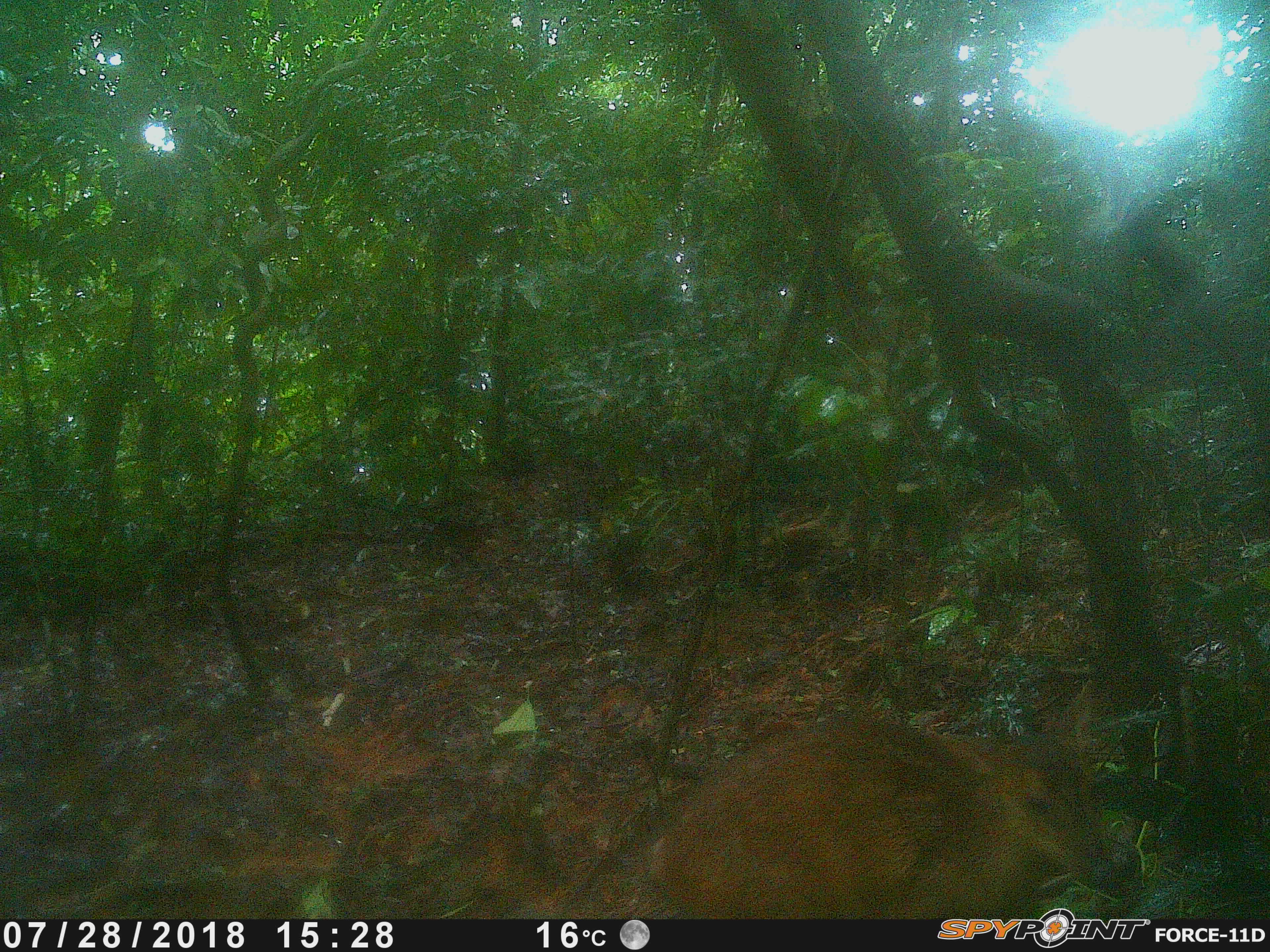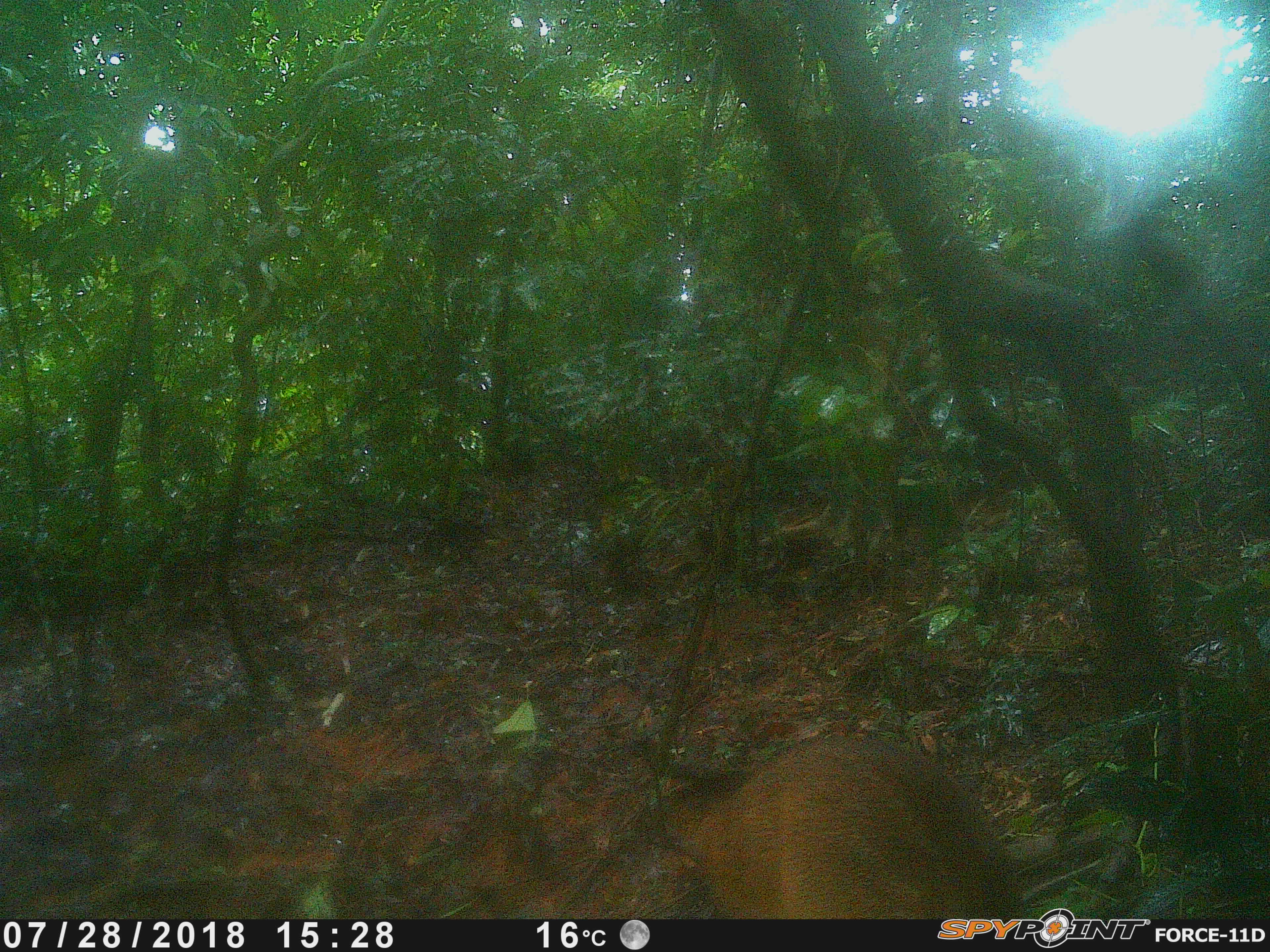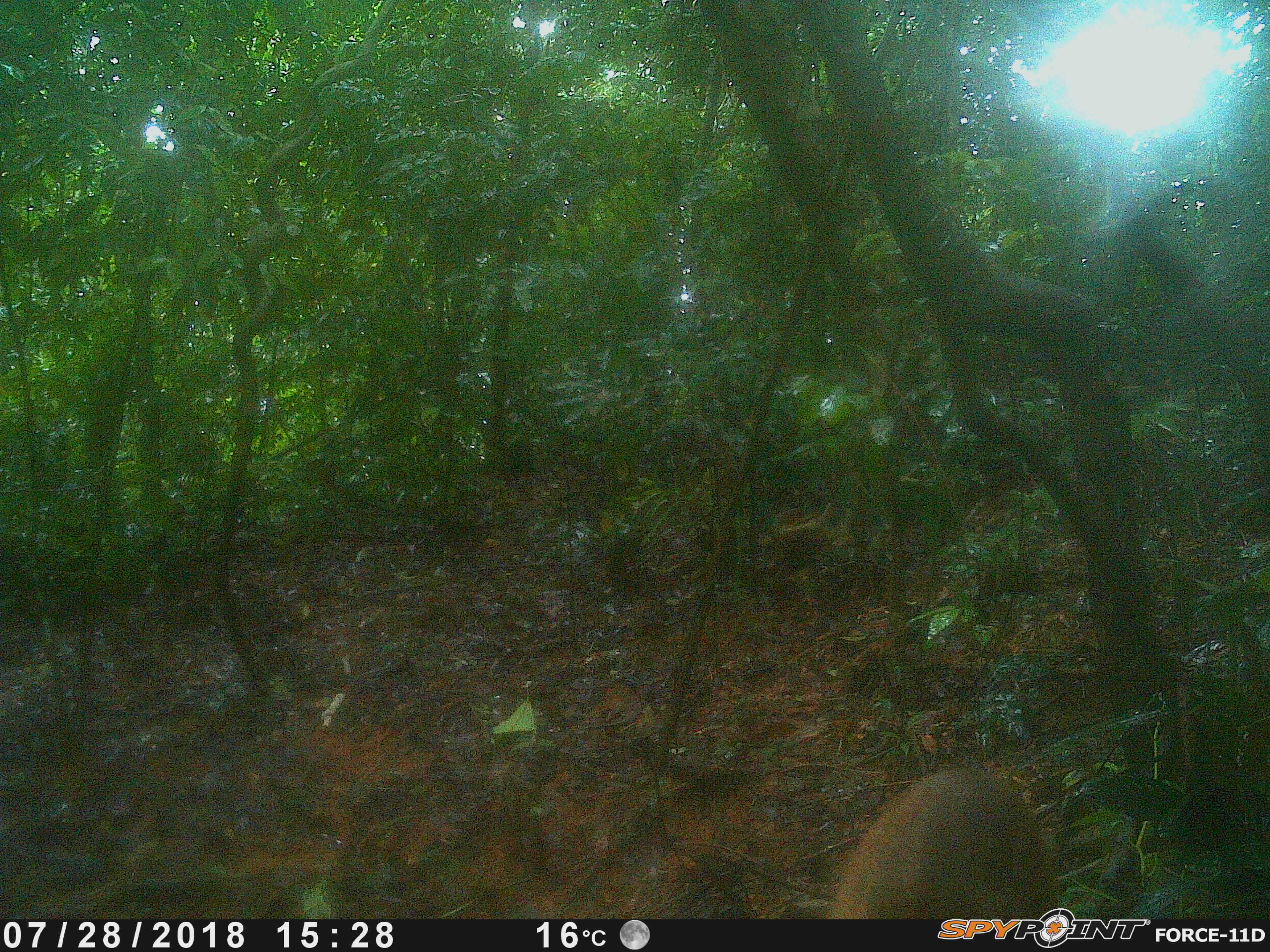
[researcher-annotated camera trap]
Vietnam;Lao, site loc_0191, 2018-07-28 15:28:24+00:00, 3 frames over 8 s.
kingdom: Animalia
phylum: Chordata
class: Mammalia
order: Artiodactyla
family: Cervidae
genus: Muntiacus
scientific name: Muntiacus vuquangensis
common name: large-antlered muntjac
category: large antlered muntjac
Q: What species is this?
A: Large antlered muntjac (large-antlered muntjac) (Muntiacus vuquangensis).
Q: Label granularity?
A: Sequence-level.